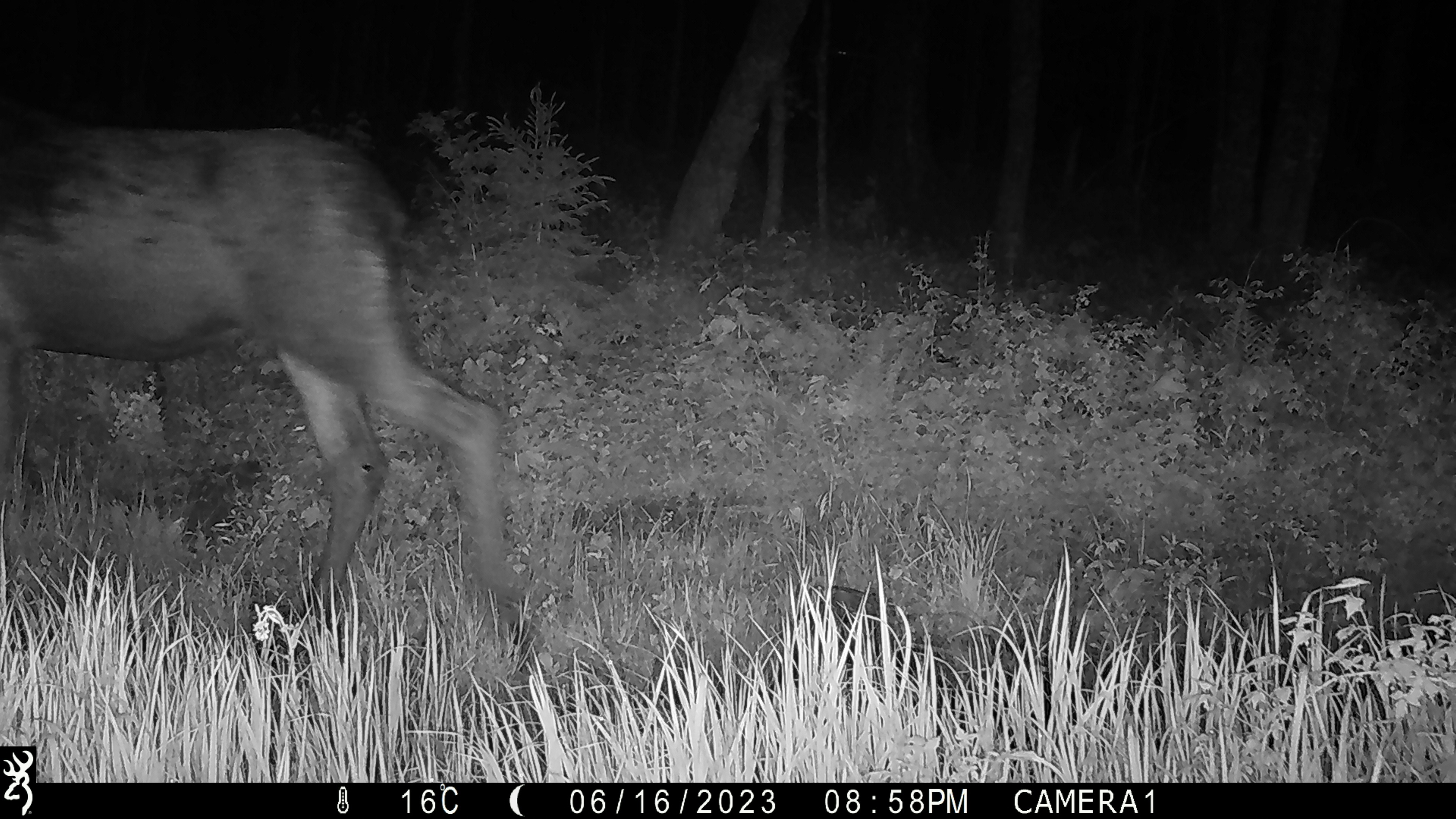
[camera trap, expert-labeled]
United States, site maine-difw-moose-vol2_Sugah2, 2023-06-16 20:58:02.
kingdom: Animalia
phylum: Chordata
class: Mammalia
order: Artiodactyla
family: Cervidae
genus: Alces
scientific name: Alces alces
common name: moose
Moose (Alces alces).